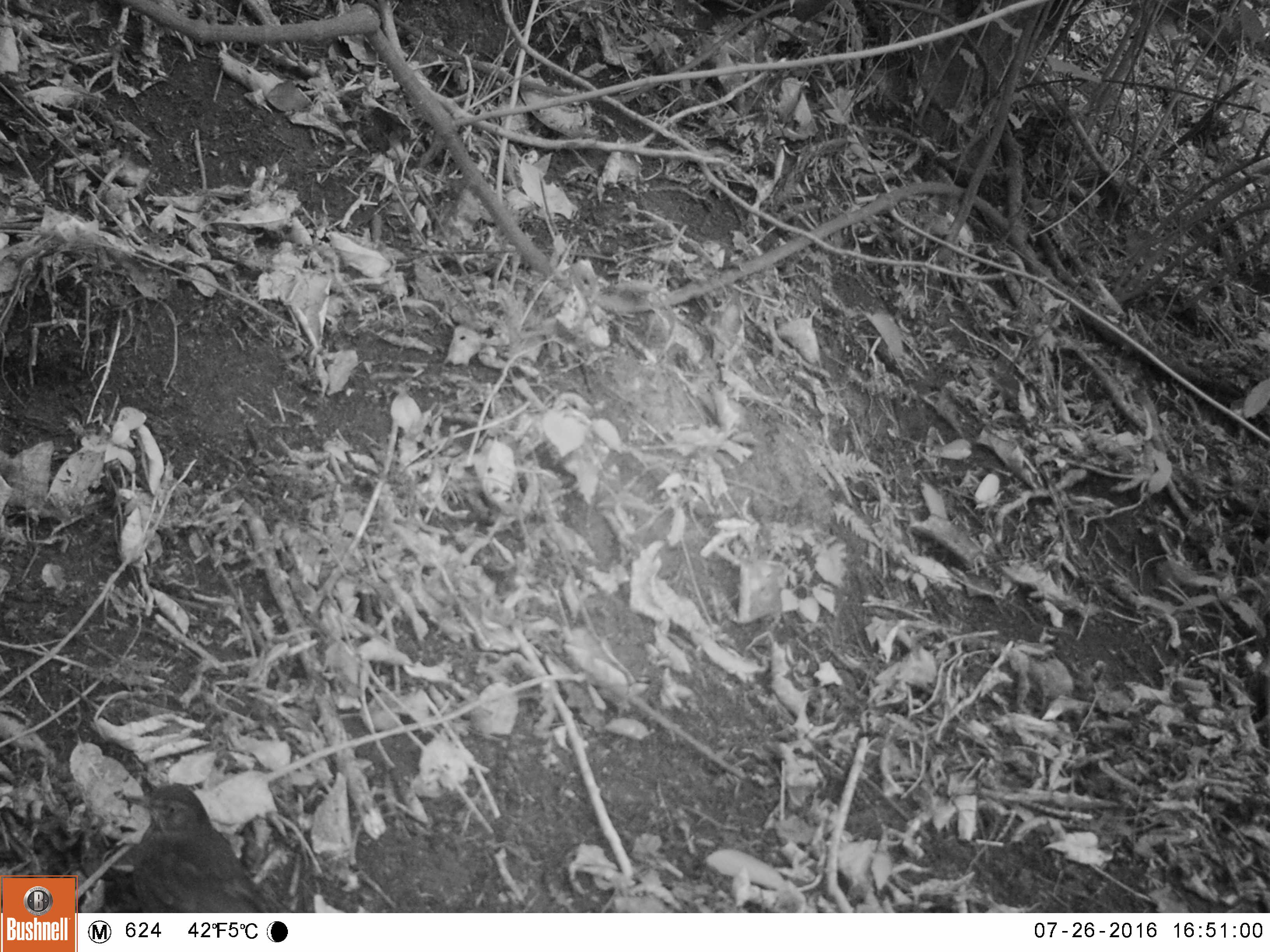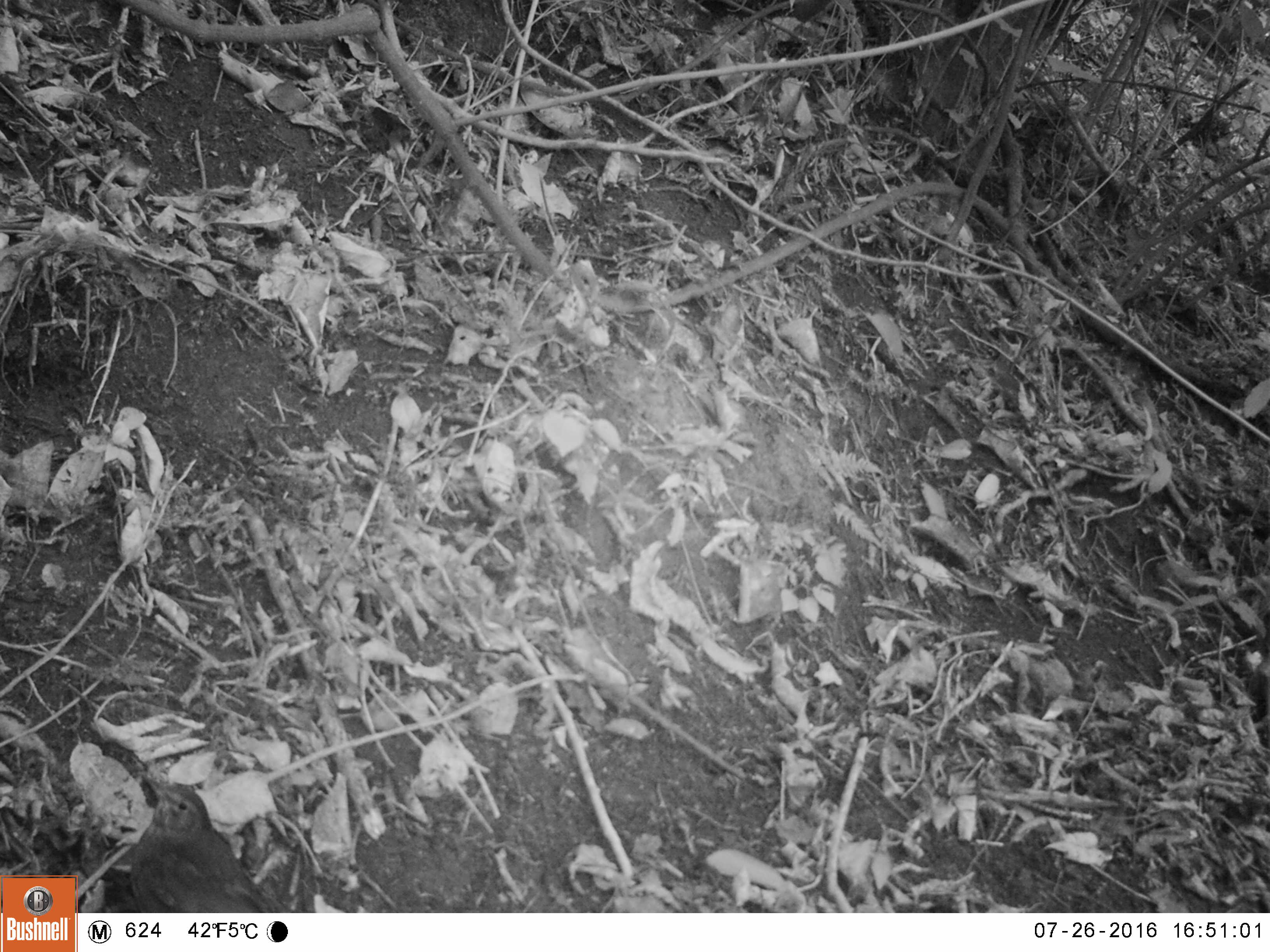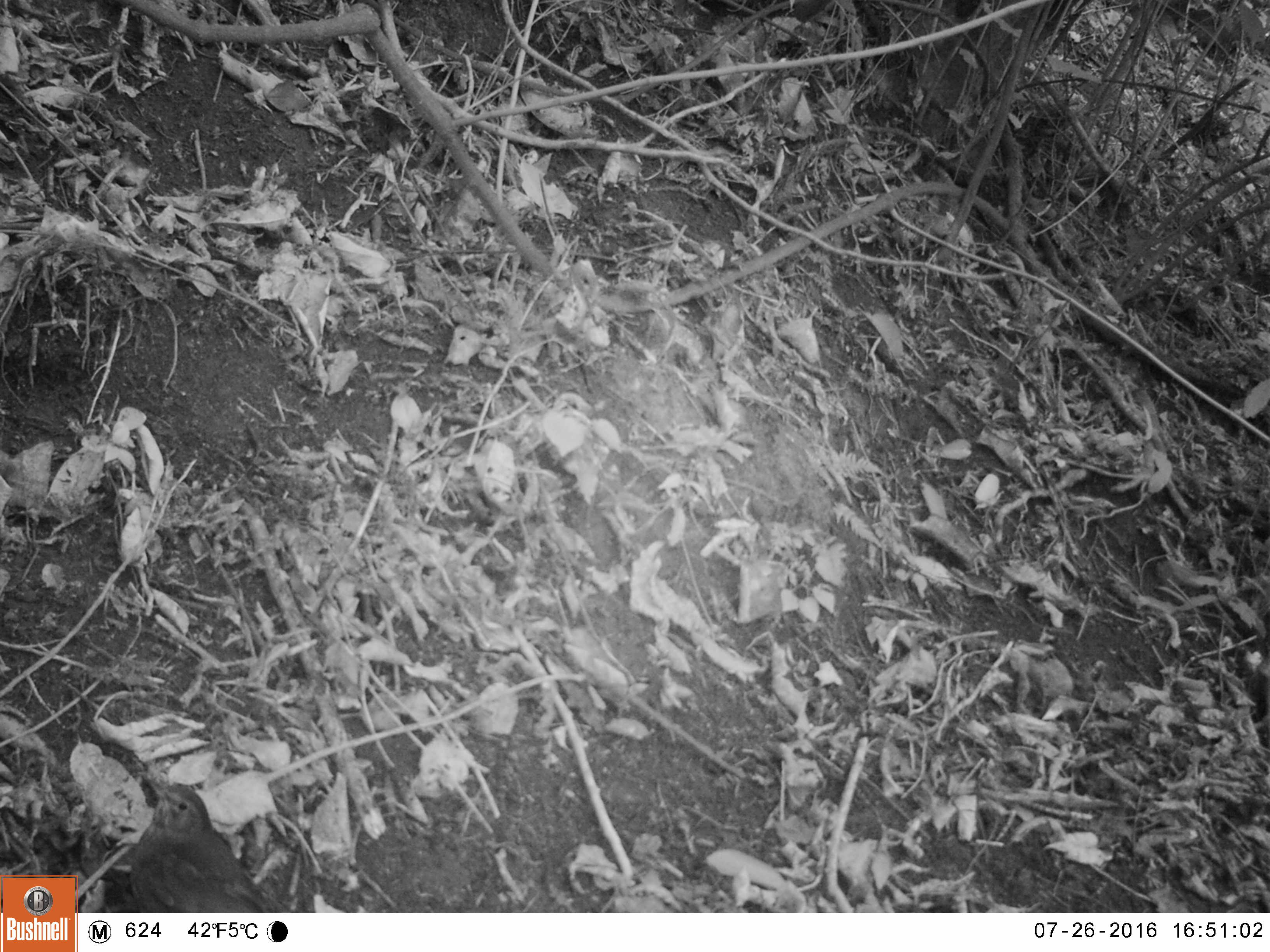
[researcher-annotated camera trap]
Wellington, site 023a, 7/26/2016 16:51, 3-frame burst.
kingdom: Animalia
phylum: Chordata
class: Aves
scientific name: Aves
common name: bird